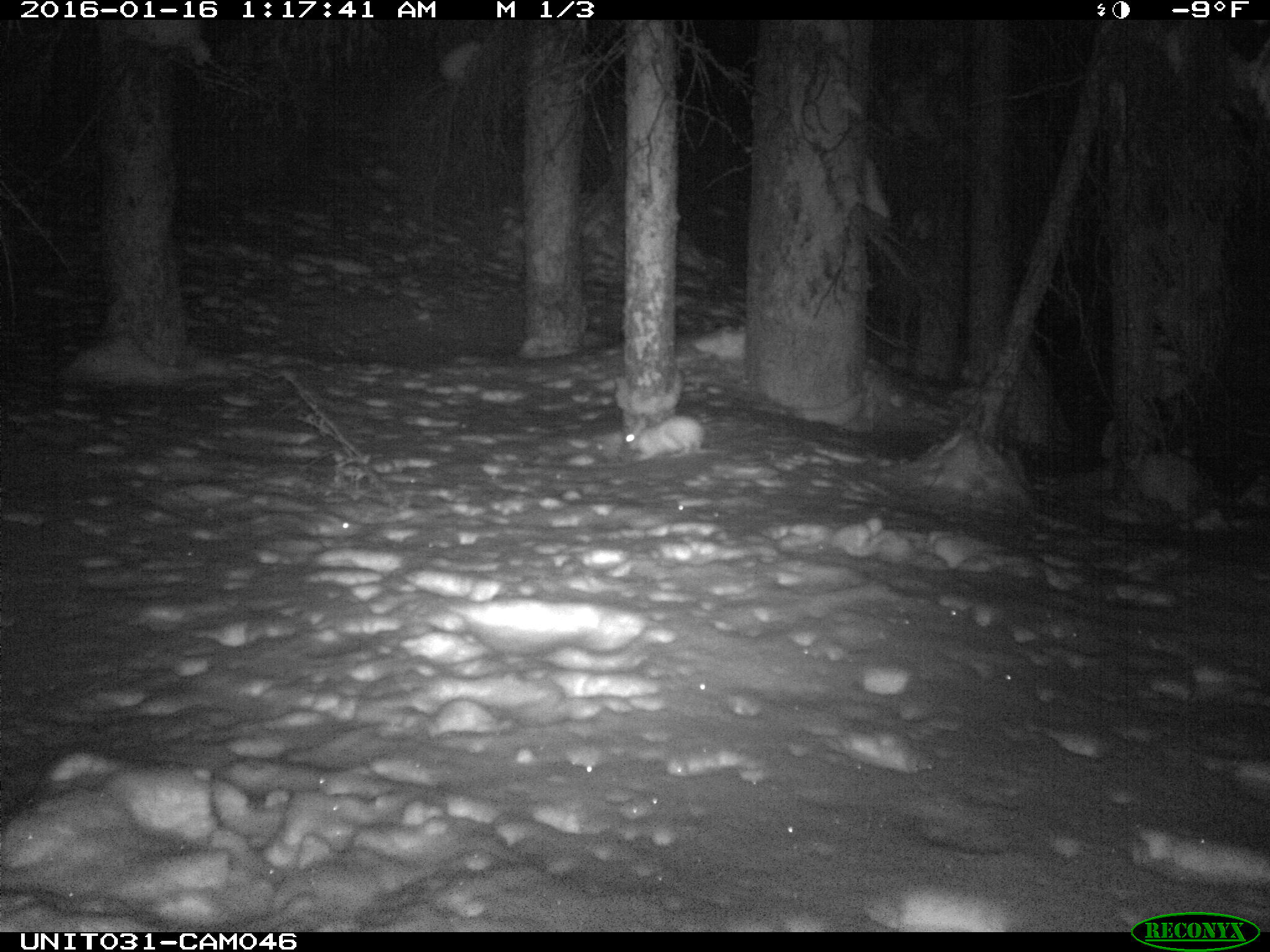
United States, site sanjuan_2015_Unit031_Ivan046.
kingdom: Animalia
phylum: Chordata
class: Mammalia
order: Lagomorpha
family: Leporidae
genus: Lepus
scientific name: Lepus americanus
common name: snowshoe hare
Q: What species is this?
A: Lepus americanus (snowshoe hare).